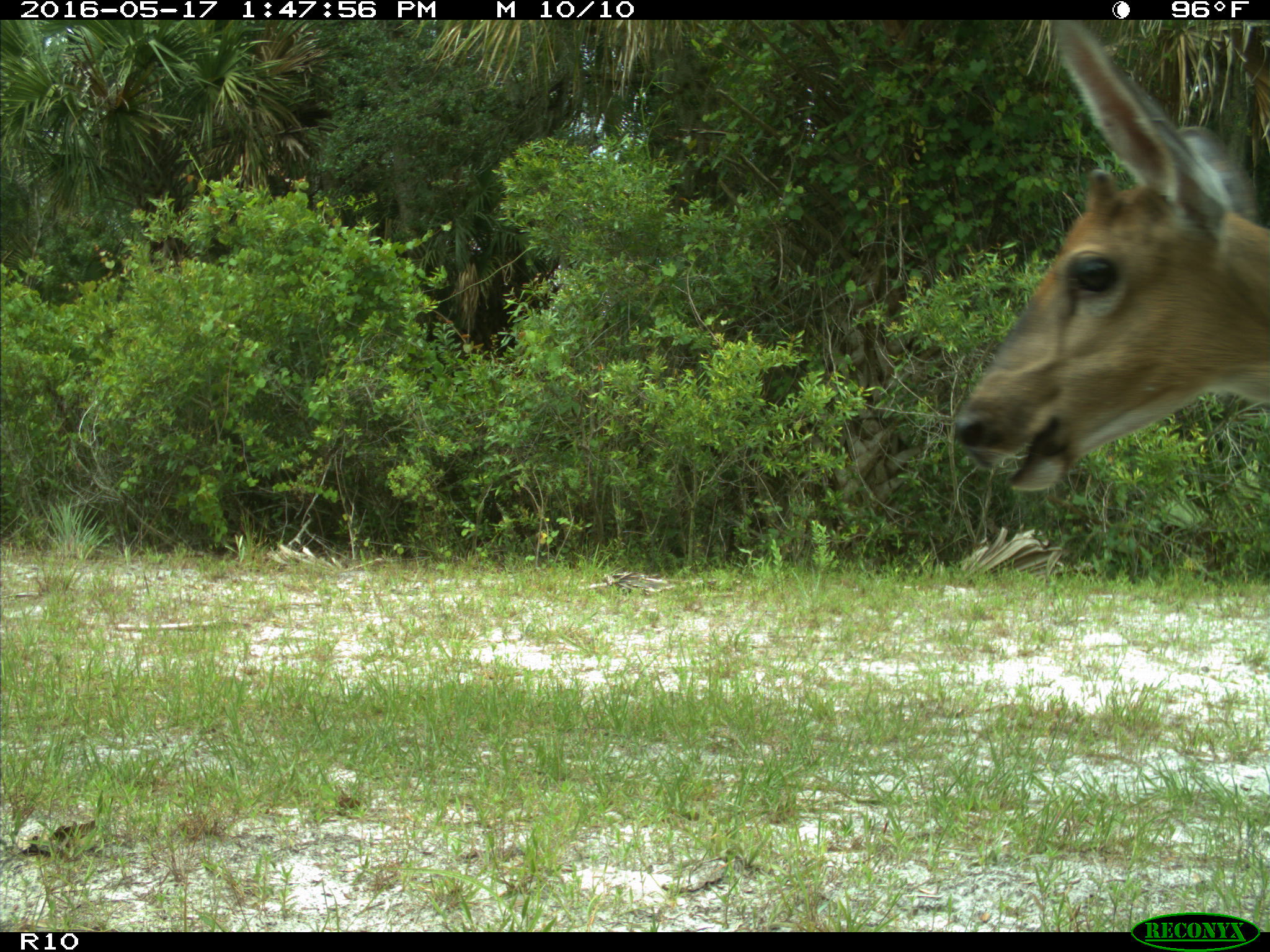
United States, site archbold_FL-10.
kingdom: Animalia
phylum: Chordata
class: Mammalia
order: Artiodactyla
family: Cervidae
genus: Odocoileus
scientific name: Odocoileus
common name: deer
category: unidentified deer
Unidentified deer (deer) (Odocoileus).